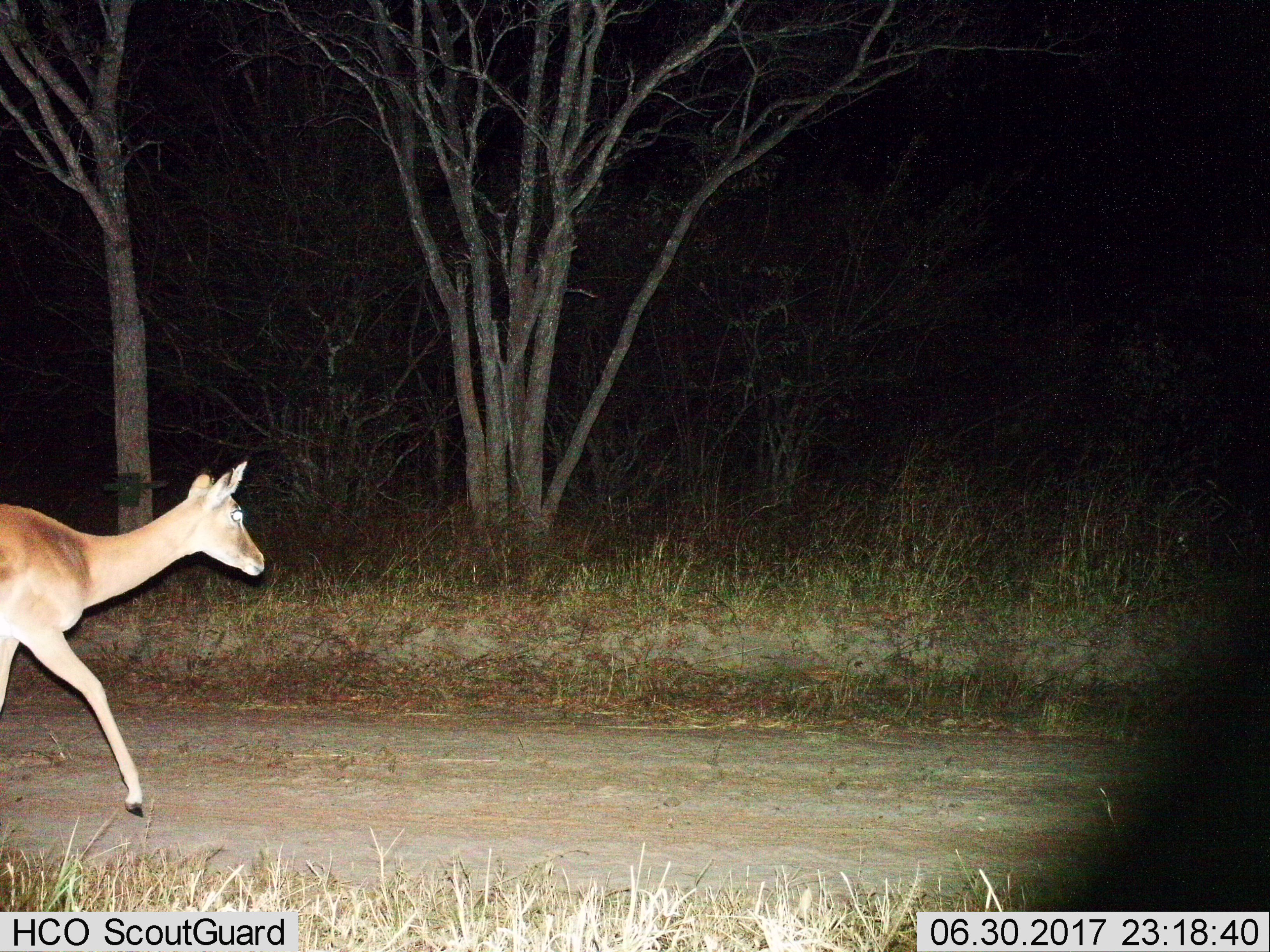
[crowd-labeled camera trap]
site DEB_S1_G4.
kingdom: Animalia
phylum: Chordata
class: Mammalia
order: Artiodactyla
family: Bovidae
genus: Aepyceros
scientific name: Aepyceros melampus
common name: impala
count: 1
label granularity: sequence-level